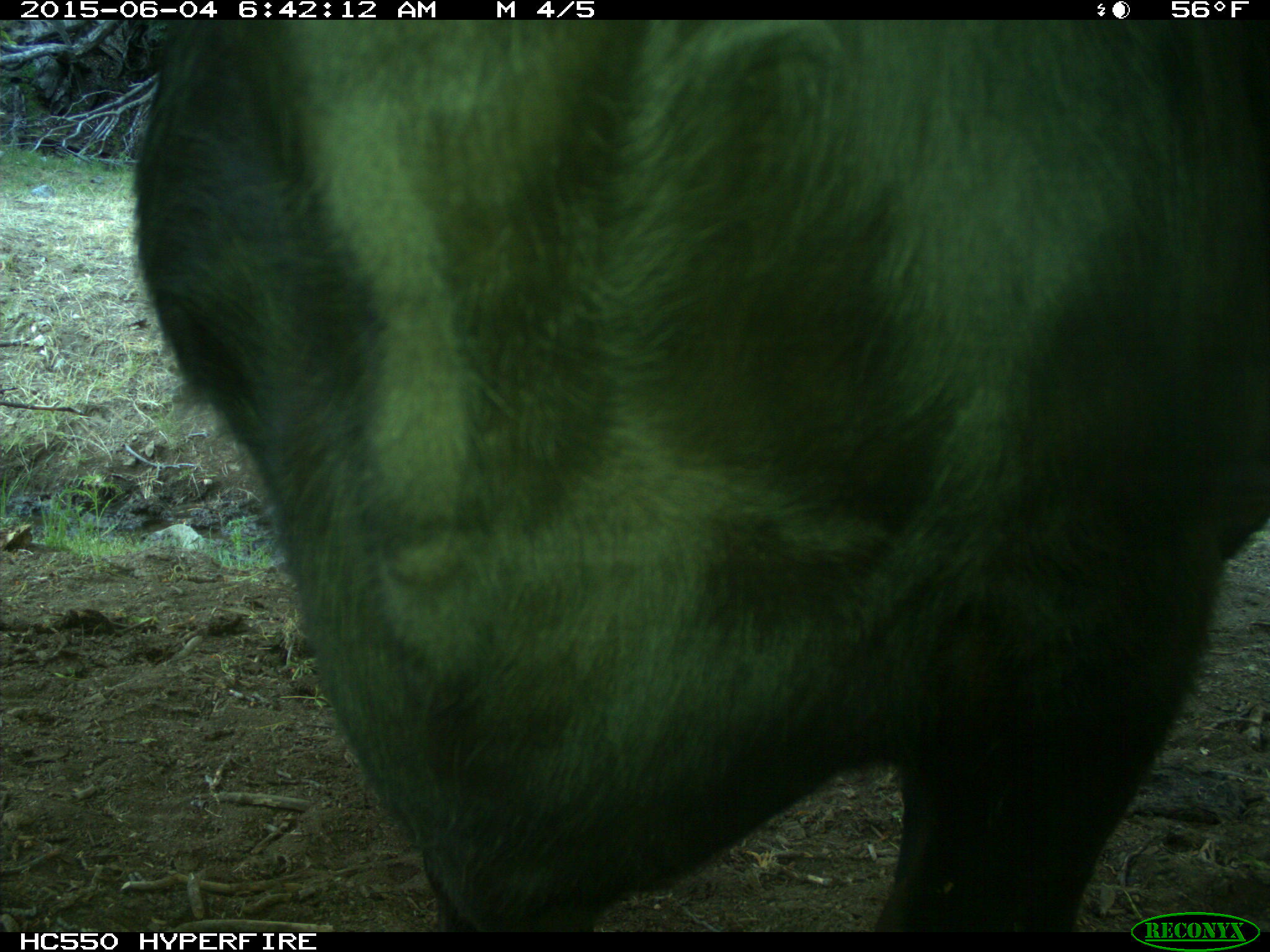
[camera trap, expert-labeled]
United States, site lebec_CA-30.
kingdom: Animalia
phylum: Chordata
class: Mammalia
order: Artiodactyla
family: Bovidae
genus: Bos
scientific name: Bos taurus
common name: domestic cow